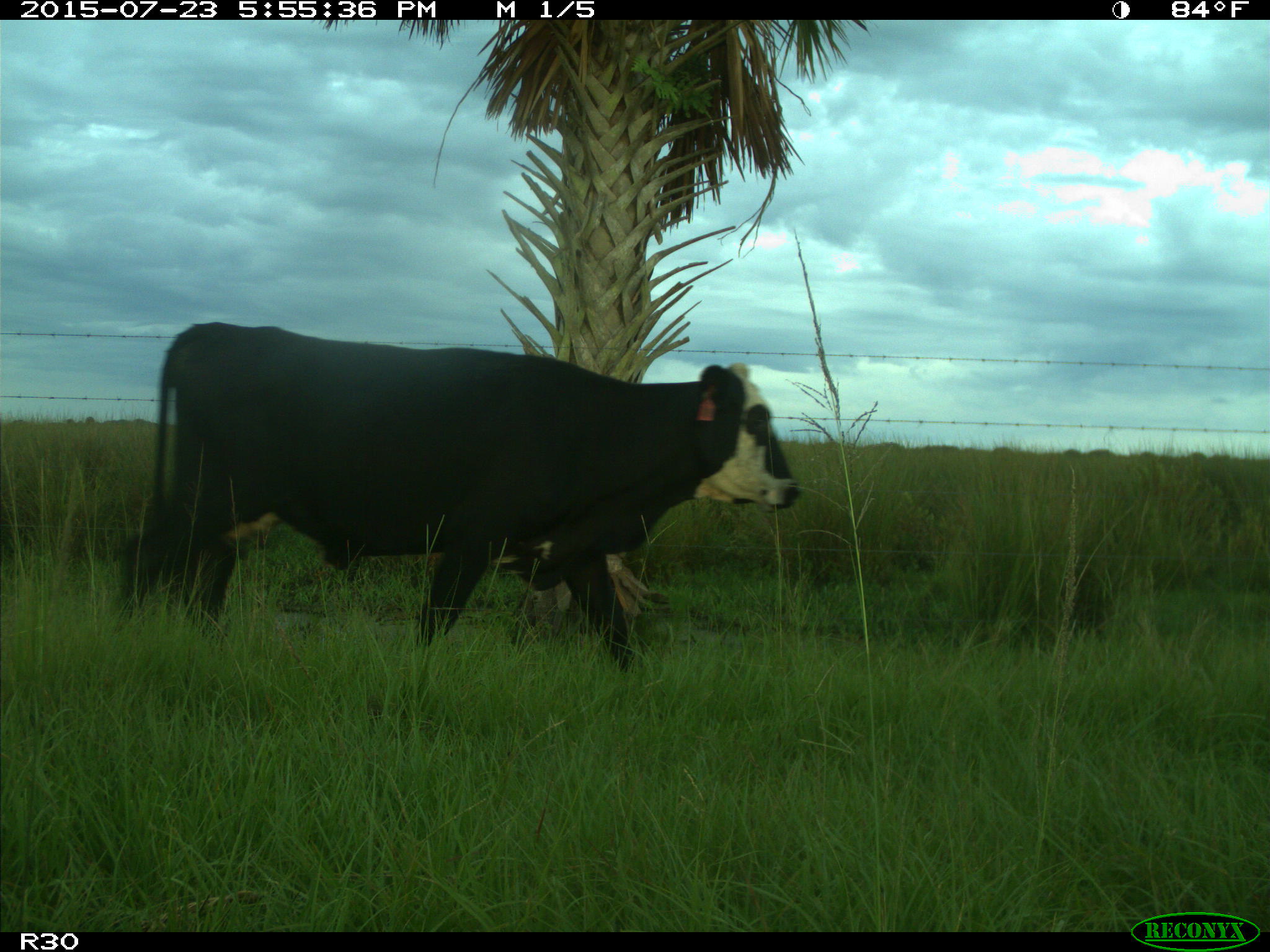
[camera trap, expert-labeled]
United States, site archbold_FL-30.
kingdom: Animalia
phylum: Chordata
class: Mammalia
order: Artiodactyla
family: Bovidae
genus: Bos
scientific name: Bos taurus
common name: domestic cow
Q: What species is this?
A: Bos taurus (domestic cow).